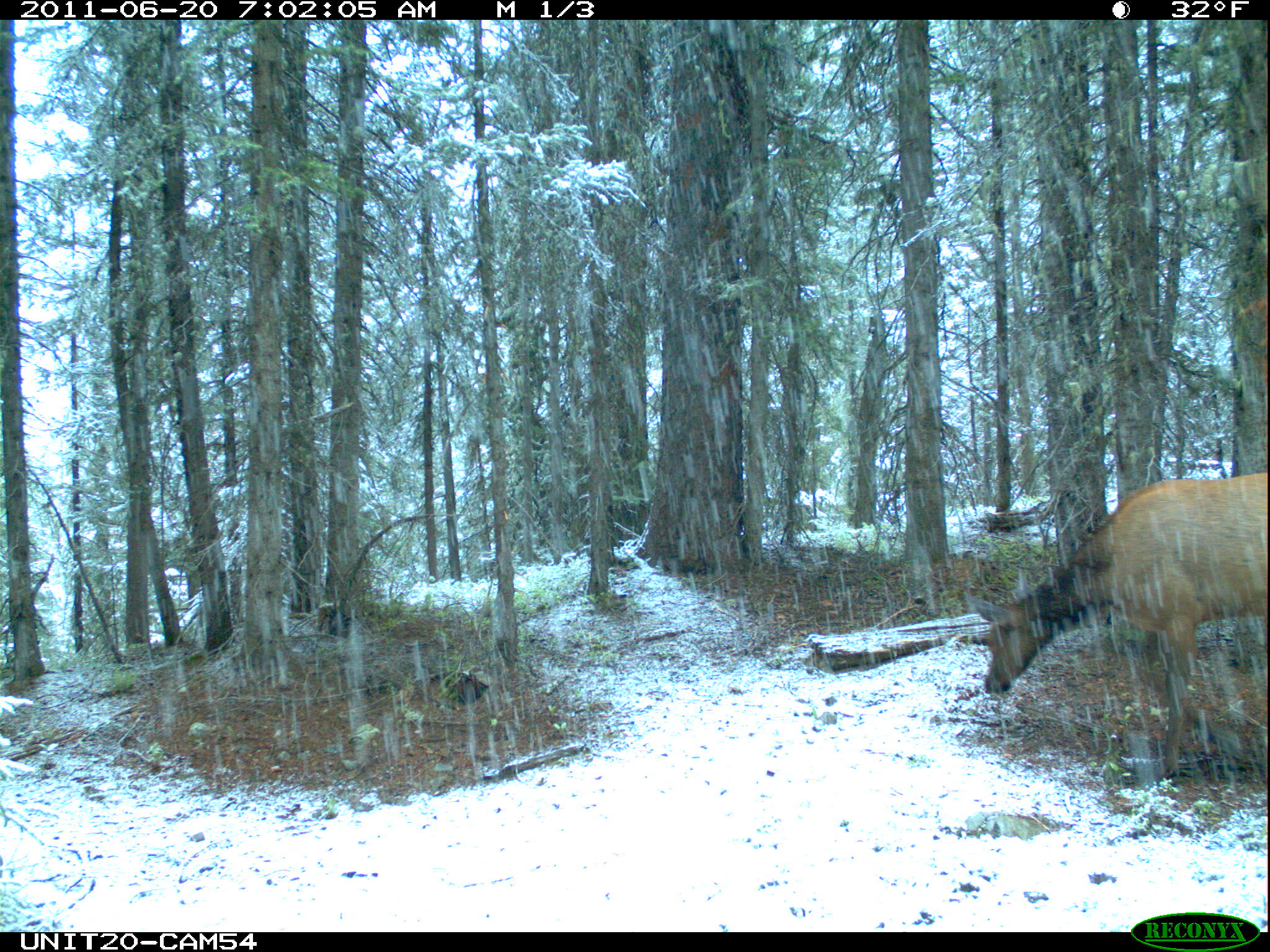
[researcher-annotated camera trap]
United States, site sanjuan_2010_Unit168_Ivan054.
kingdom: Animalia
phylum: Chordata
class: Mammalia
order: Artiodactyla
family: Cervidae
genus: Cervus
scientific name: Cervus elaphus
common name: red deer